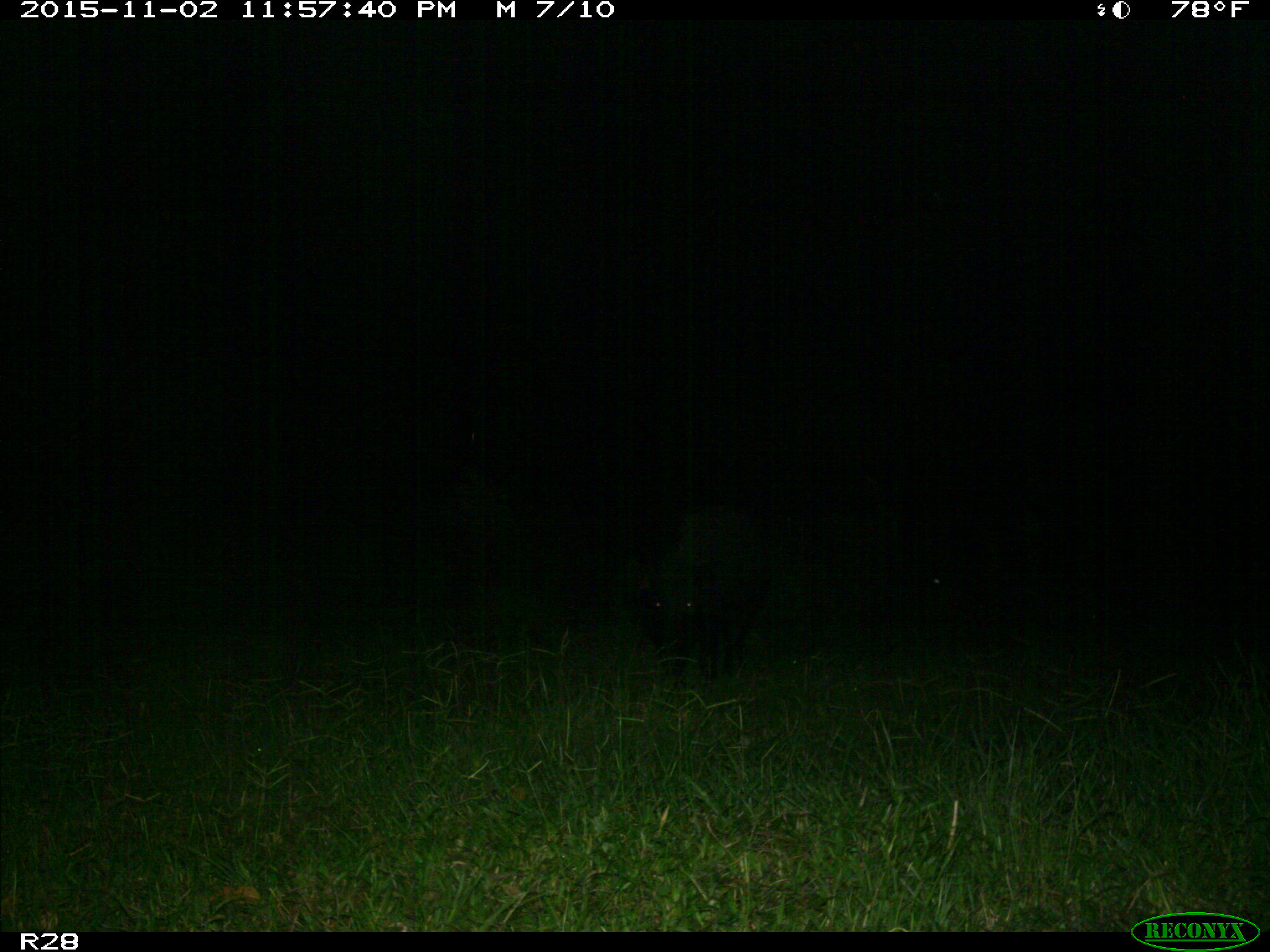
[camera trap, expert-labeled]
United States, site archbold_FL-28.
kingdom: Animalia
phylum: Chordata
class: Mammalia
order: Artiodactyla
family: Suidae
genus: Sus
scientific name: Sus scrofa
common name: wild boar